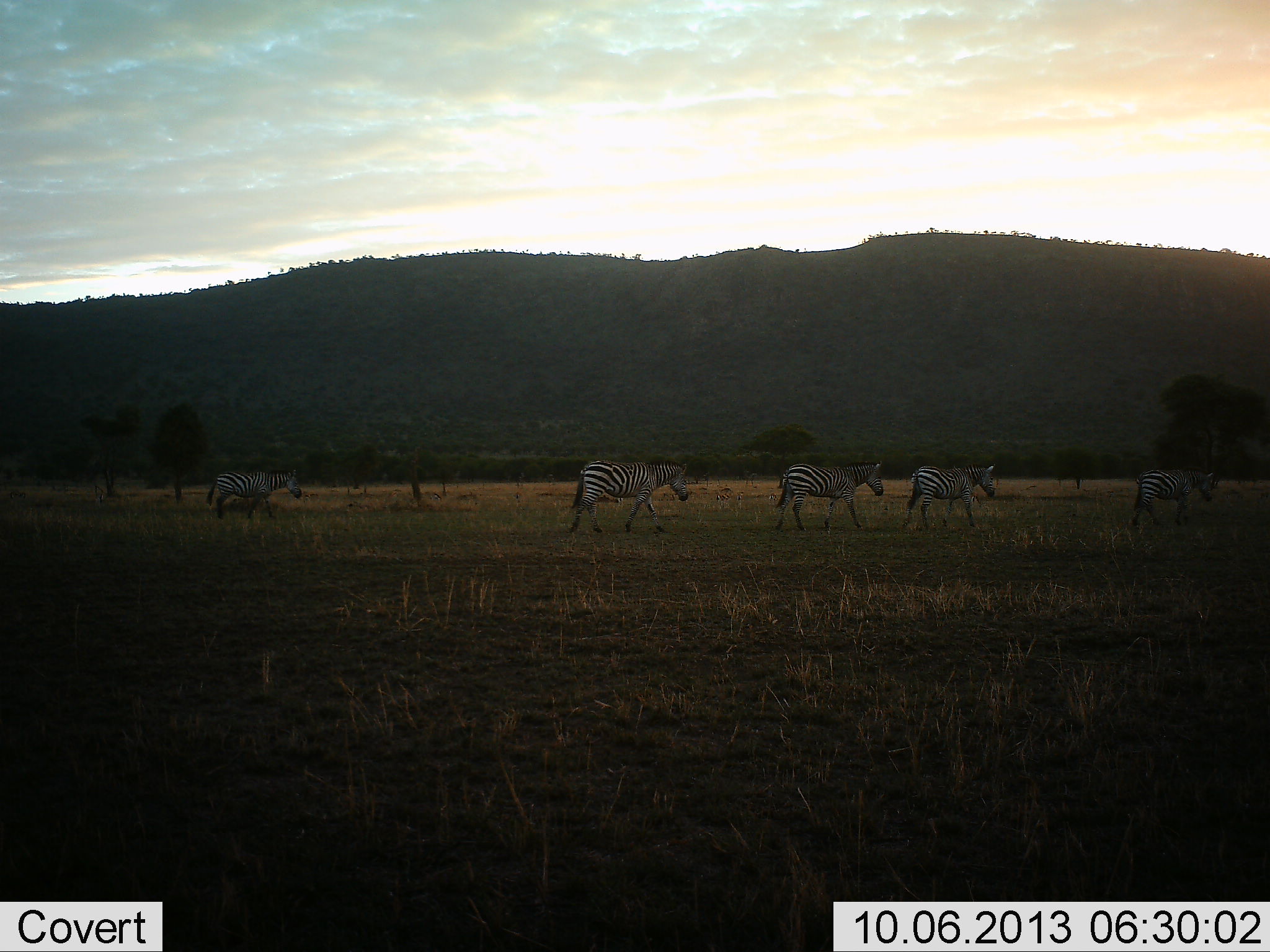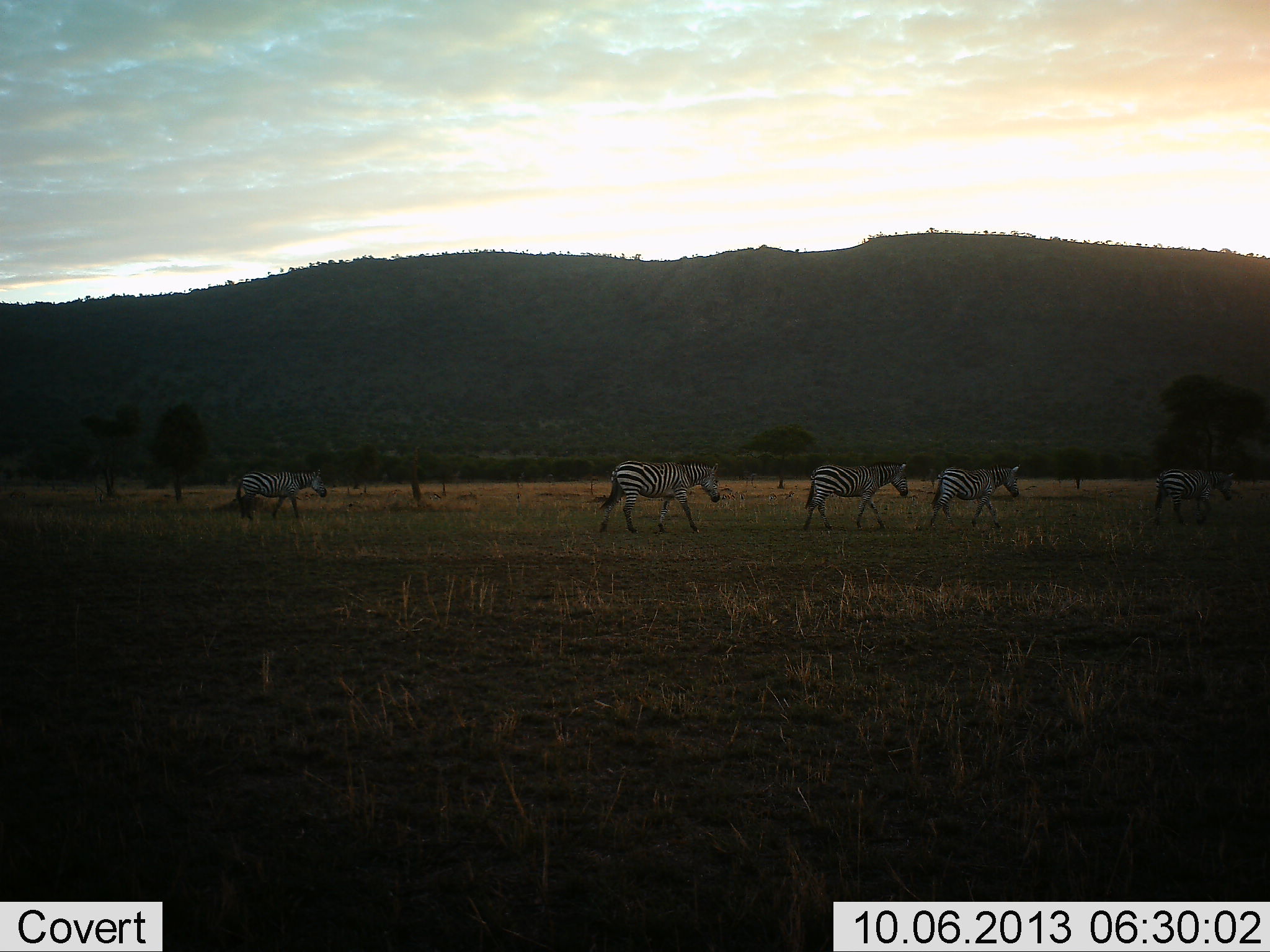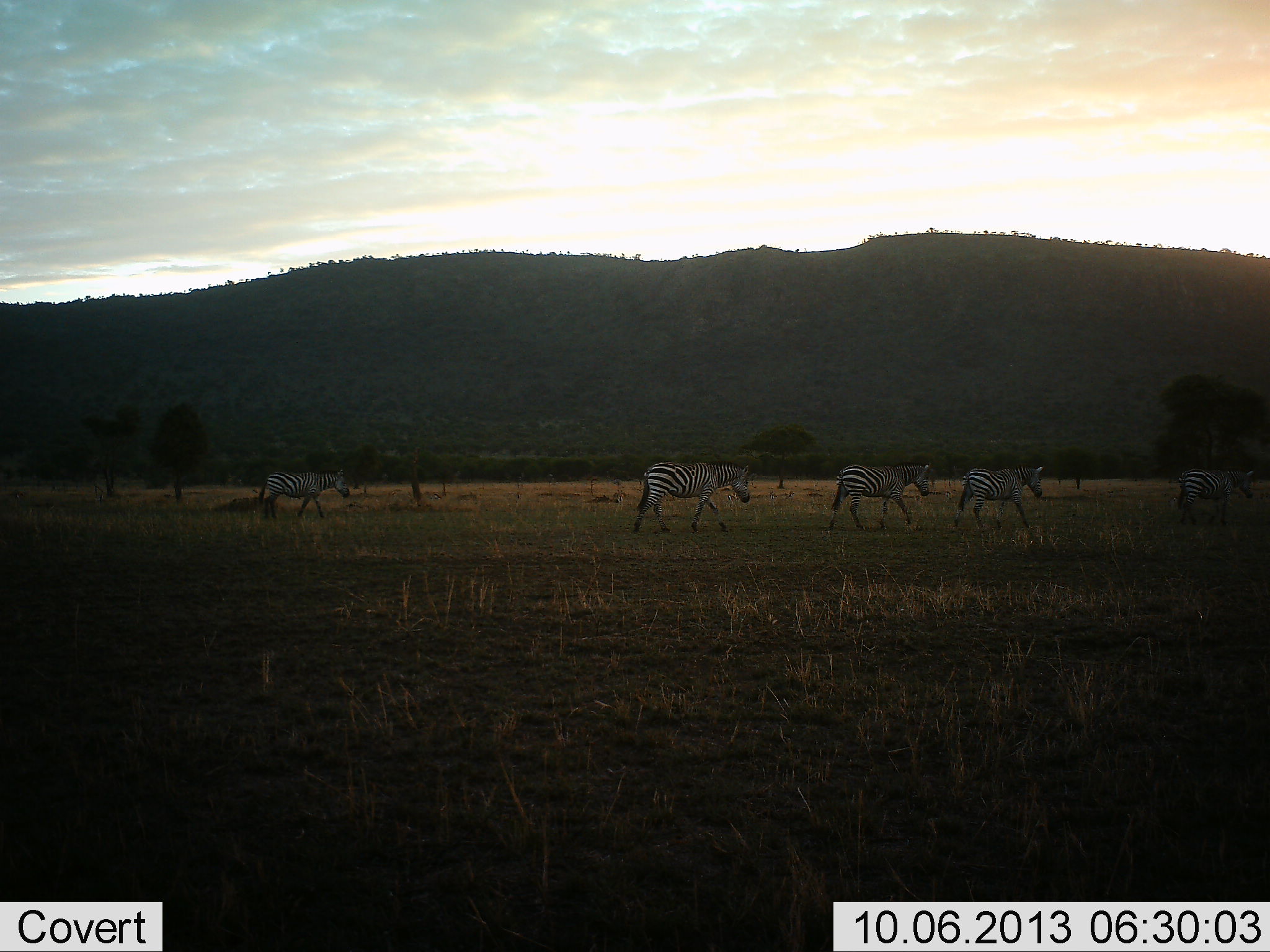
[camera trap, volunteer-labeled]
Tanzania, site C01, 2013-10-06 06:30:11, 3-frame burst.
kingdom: Animalia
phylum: Chordata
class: Mammalia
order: Perissodactyla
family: Equidae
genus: Equus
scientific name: Equus quagga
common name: plains zebra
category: zebra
Zebra (plains zebra) (Equus quagga), count 5. Behavior (volunteer vote fractions): standing 0%, resting 0%, moving 100%, interacting 0%. Young present (vote fraction): 0%. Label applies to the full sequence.